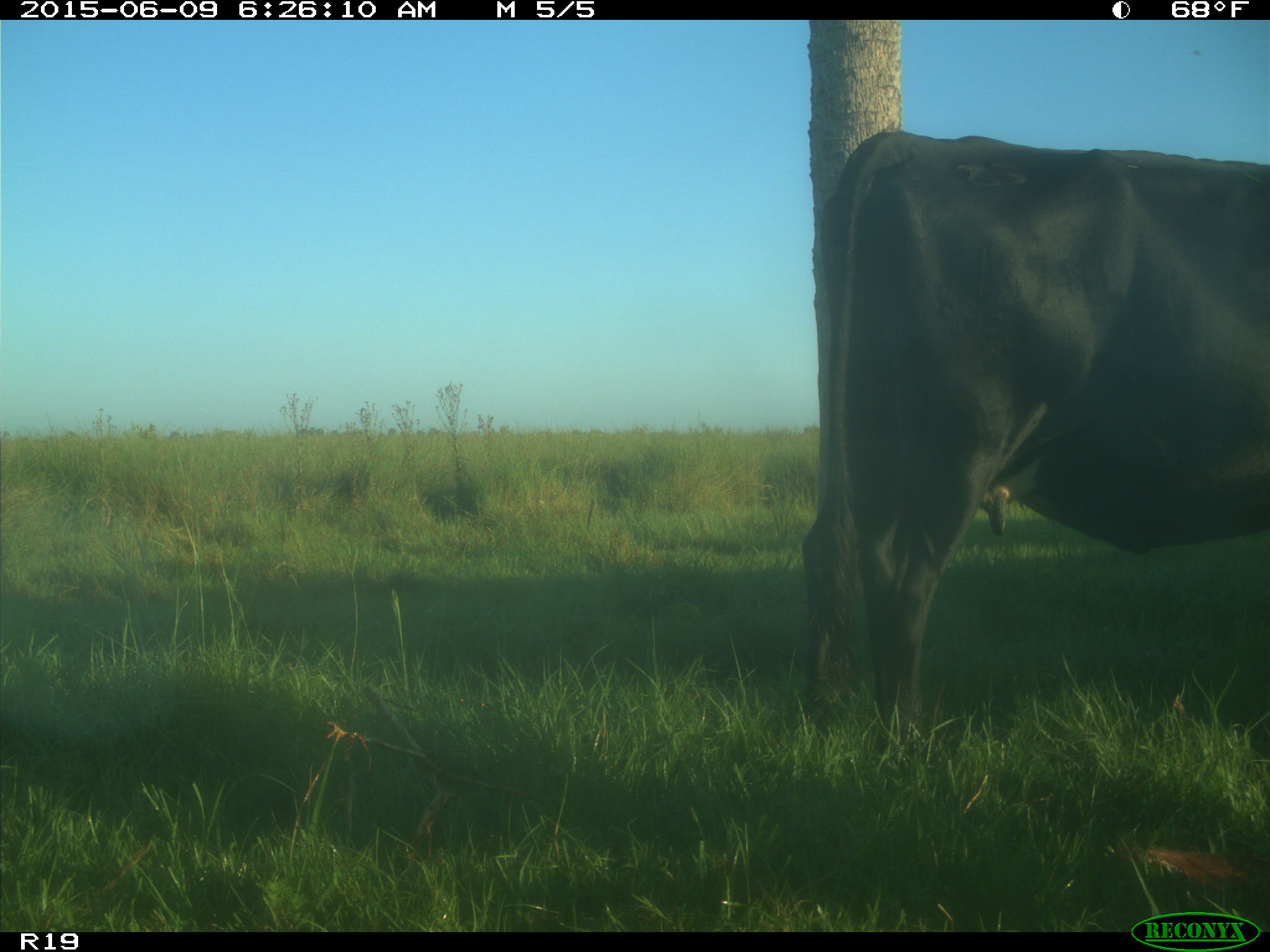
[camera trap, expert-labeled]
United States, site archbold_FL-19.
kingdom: Animalia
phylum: Chordata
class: Mammalia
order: Artiodactyla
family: Bovidae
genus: Bos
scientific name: Bos taurus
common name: domestic cow